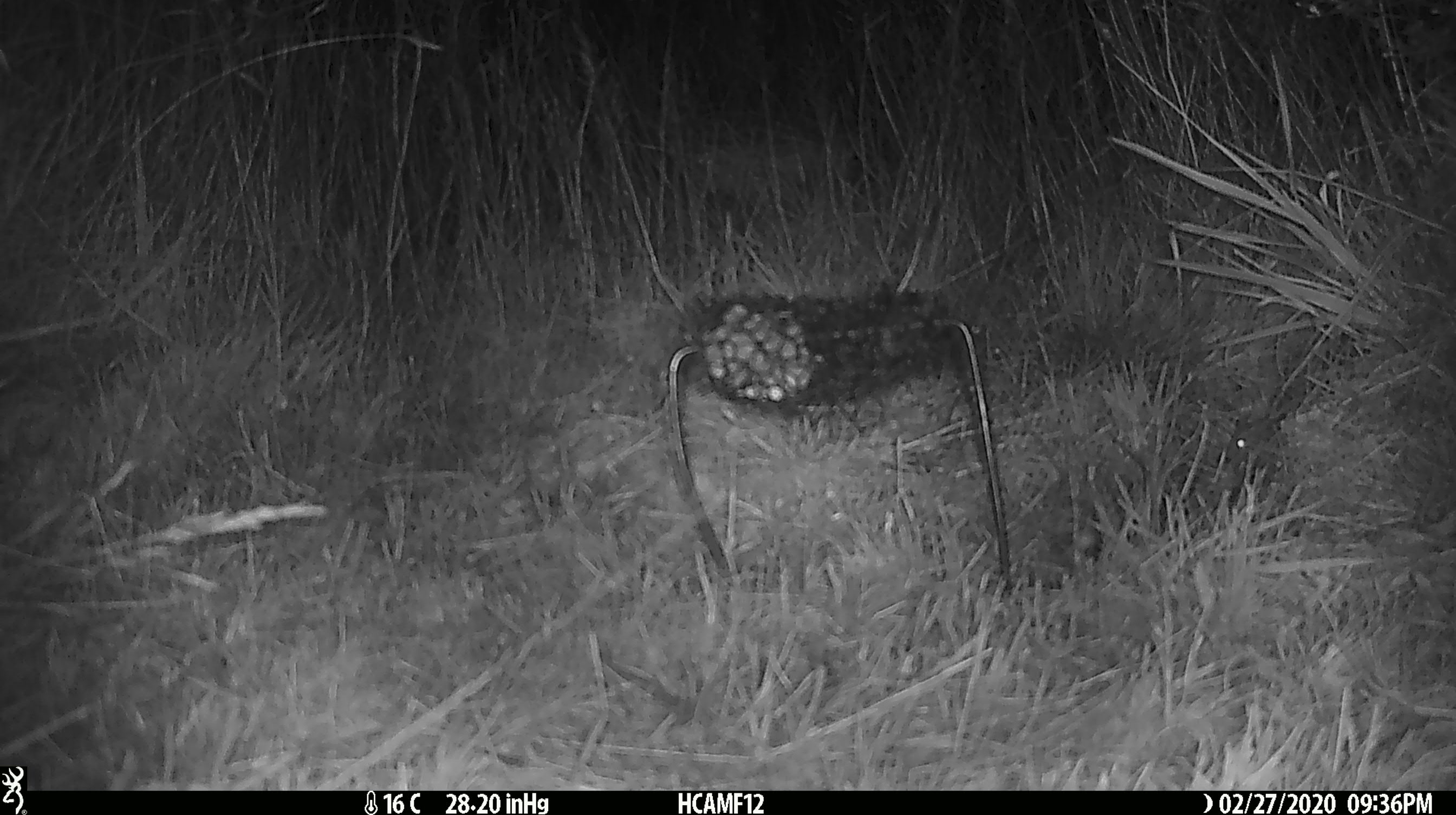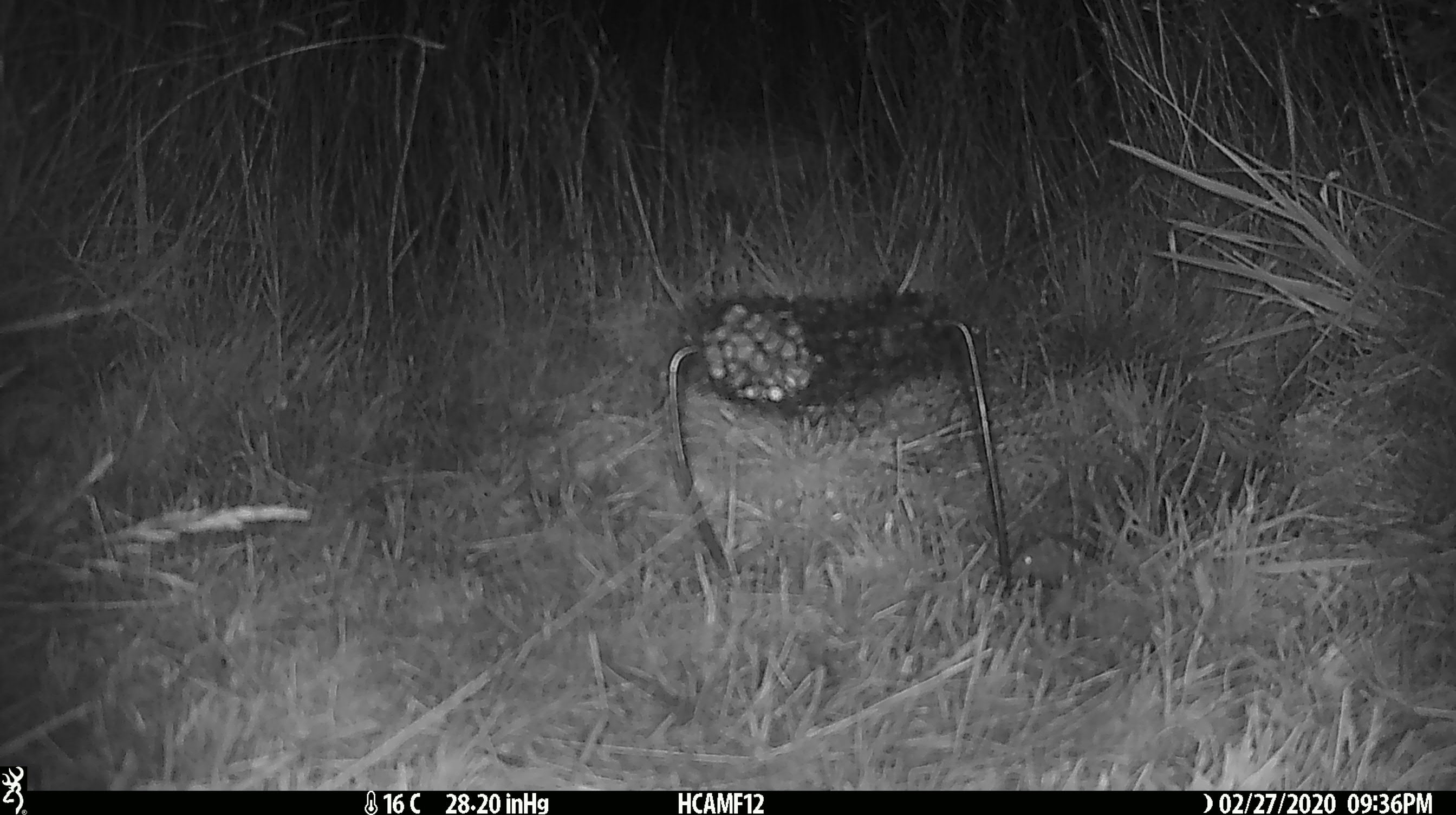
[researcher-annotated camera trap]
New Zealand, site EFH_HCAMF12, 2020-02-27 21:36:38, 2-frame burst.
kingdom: Animalia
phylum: Chordata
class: Mammalia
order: Rodentia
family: Muridae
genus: Mus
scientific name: Mus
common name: mouse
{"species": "mouse (Mus)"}